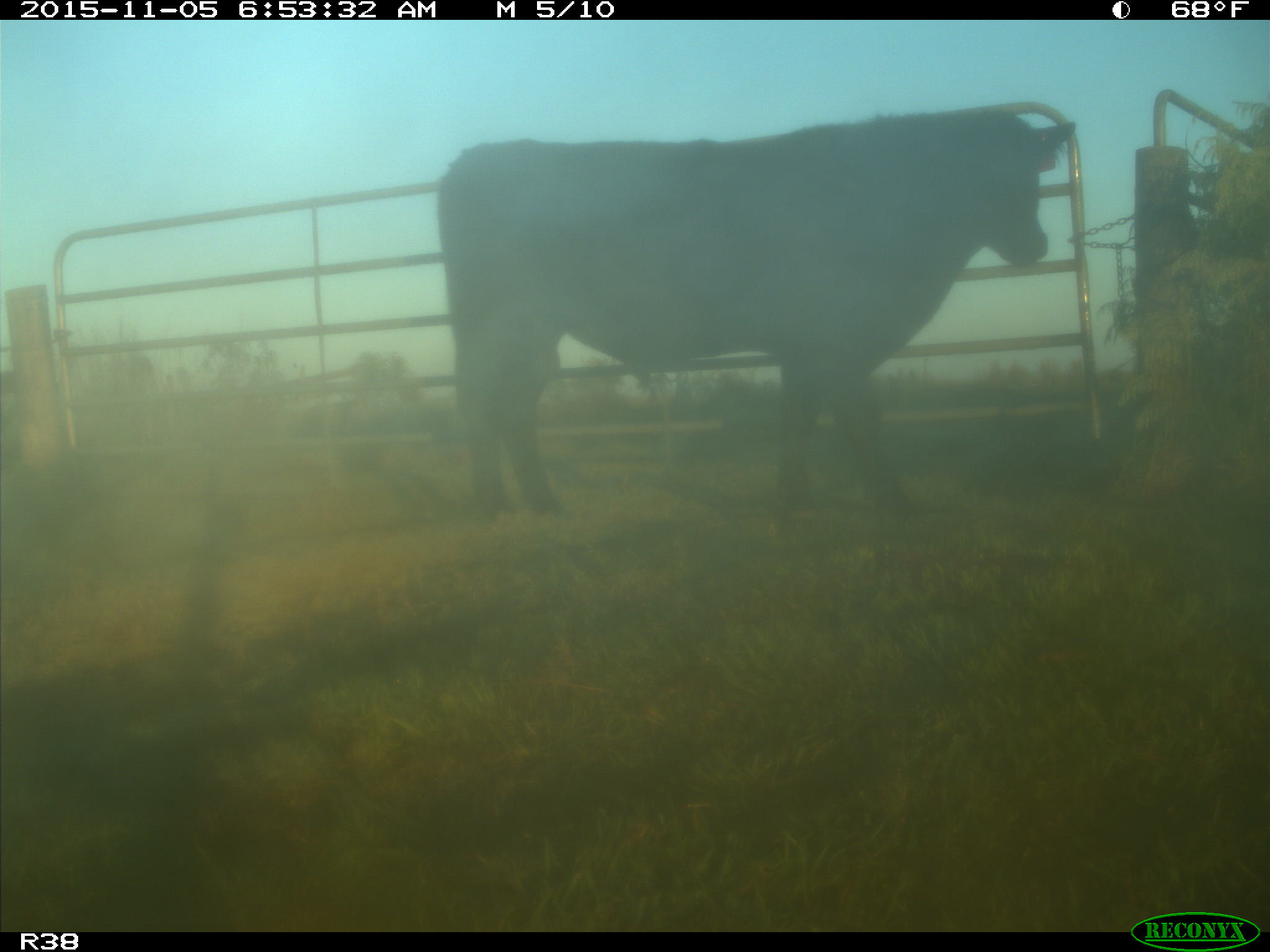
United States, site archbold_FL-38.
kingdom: Animalia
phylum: Chordata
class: Mammalia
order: Artiodactyla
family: Bovidae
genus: Bos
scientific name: Bos taurus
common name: domestic cow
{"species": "Bos taurus (domestic cow)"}